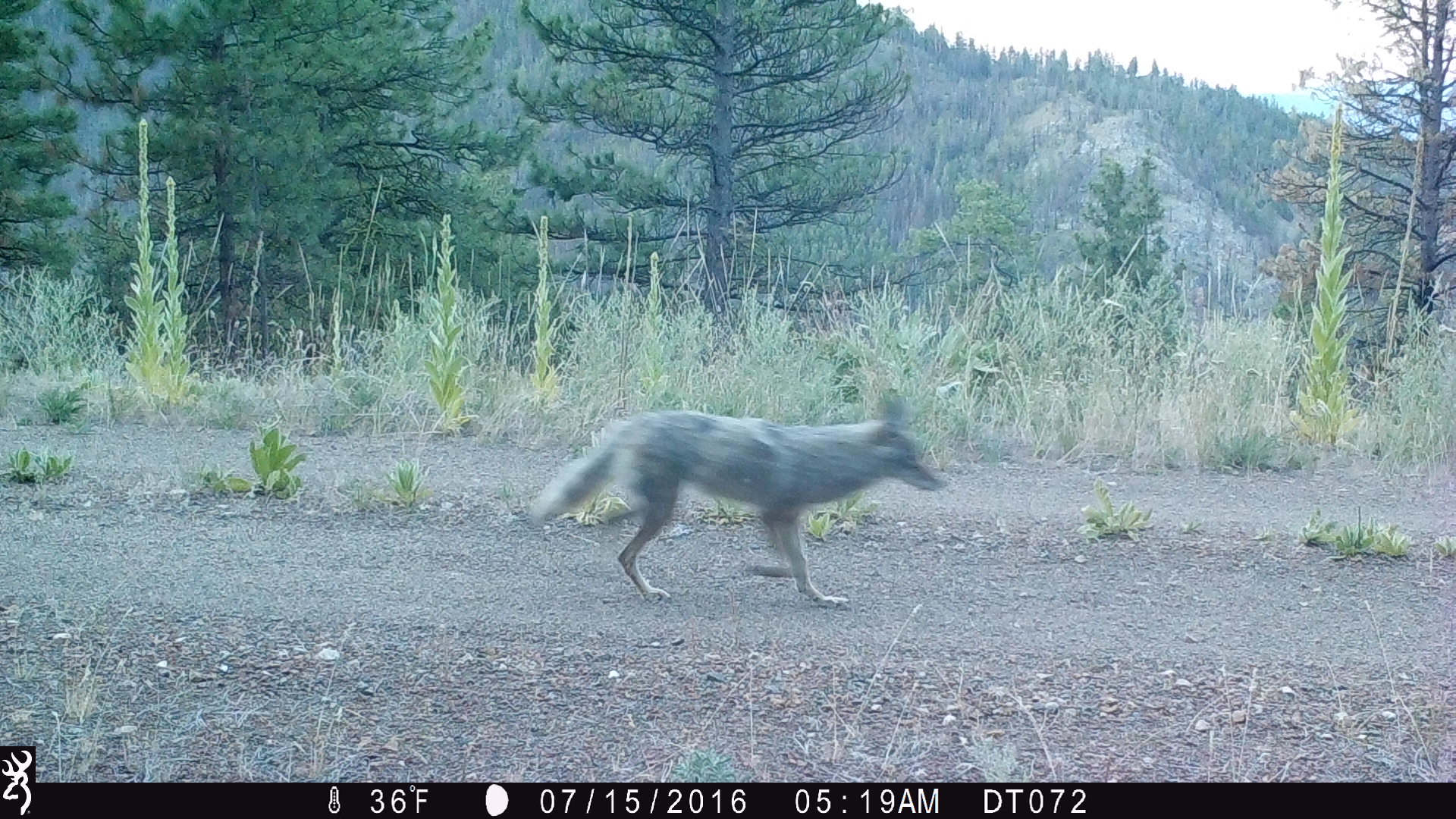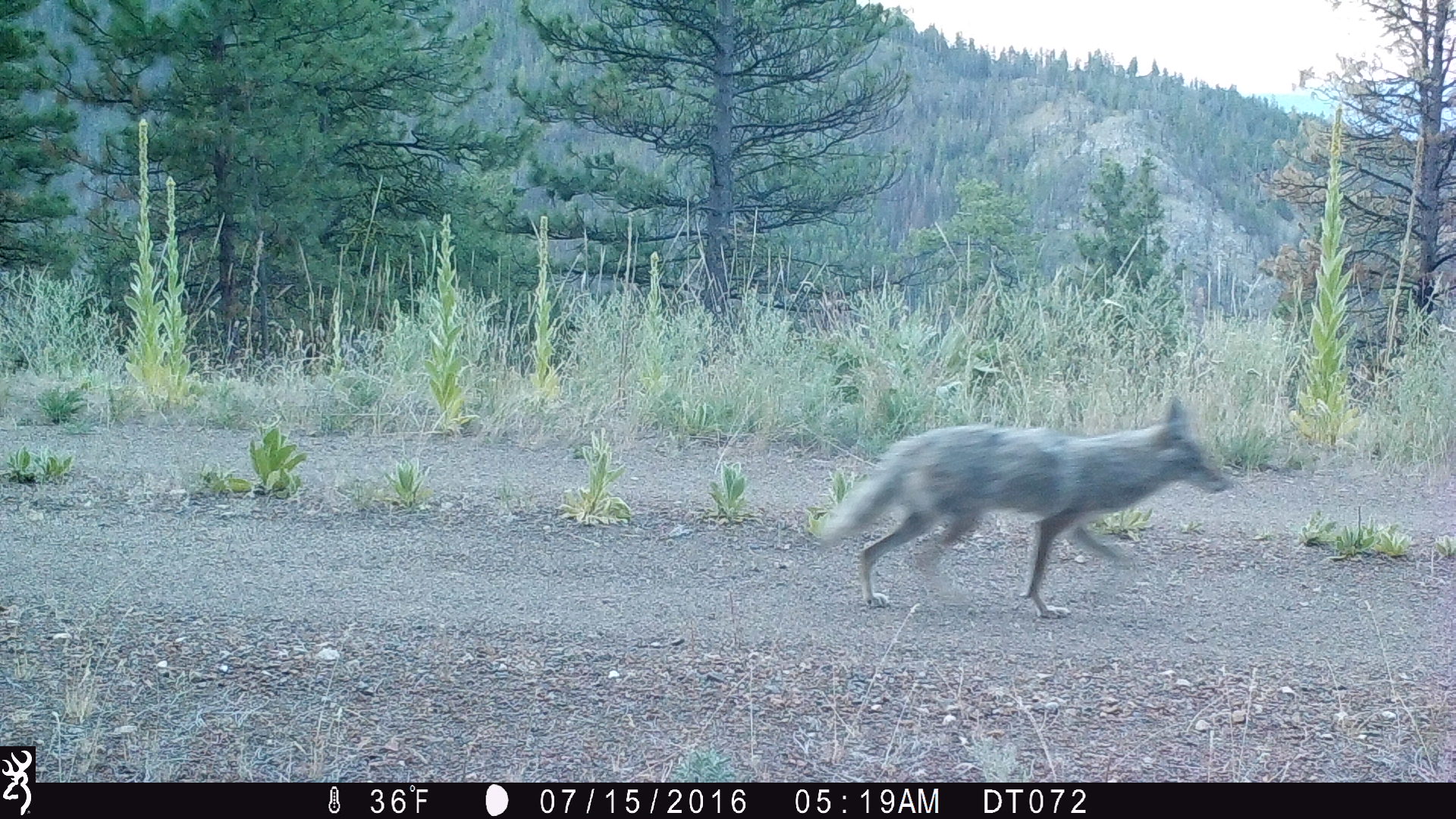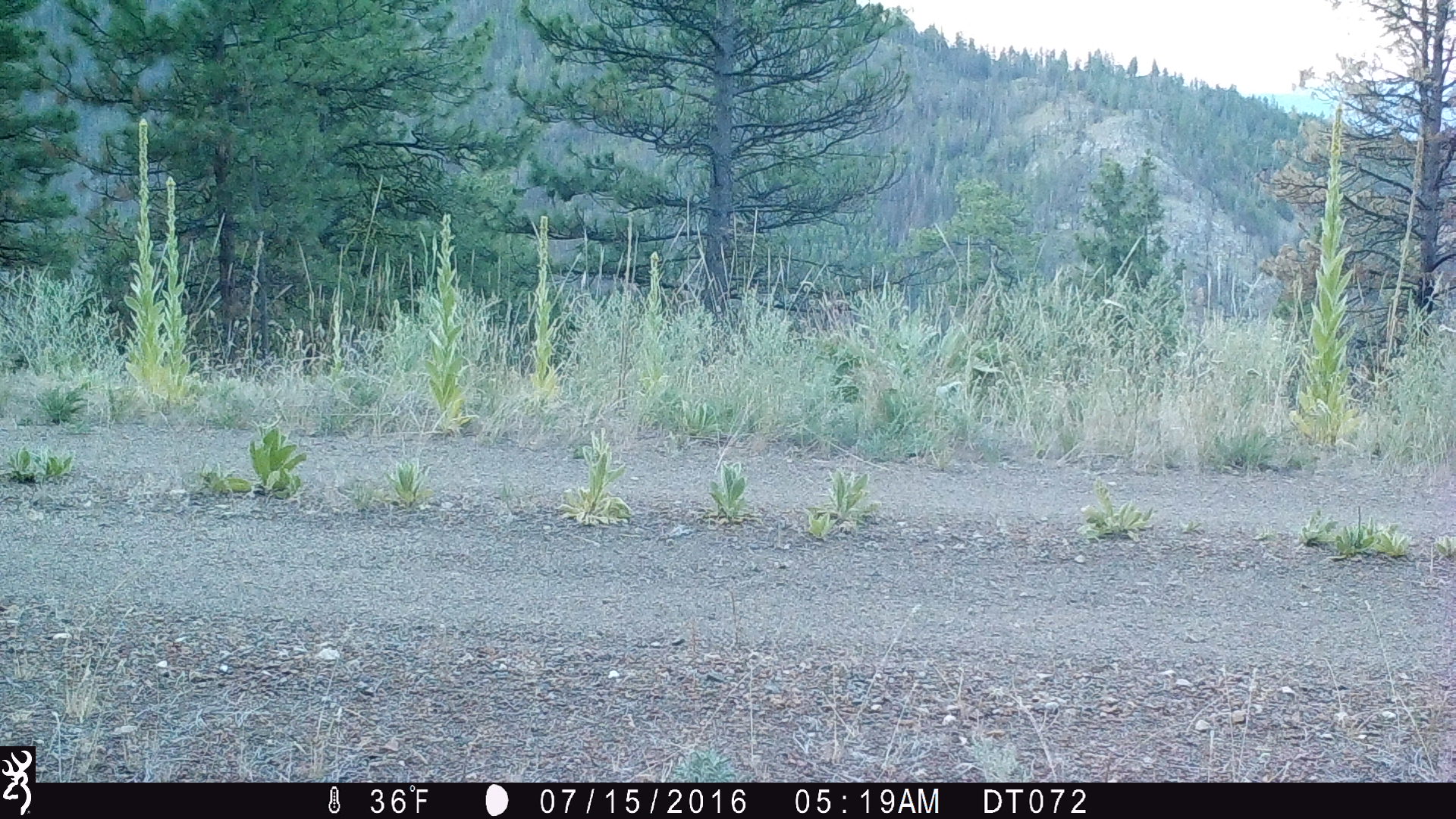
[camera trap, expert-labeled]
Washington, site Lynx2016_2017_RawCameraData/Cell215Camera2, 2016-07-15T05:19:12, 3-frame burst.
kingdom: Animalia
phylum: Chordata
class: Mammalia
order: Carnivora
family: Canidae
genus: Canis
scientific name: Canis latrans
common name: coyote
Canis latrans (coyote). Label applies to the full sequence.